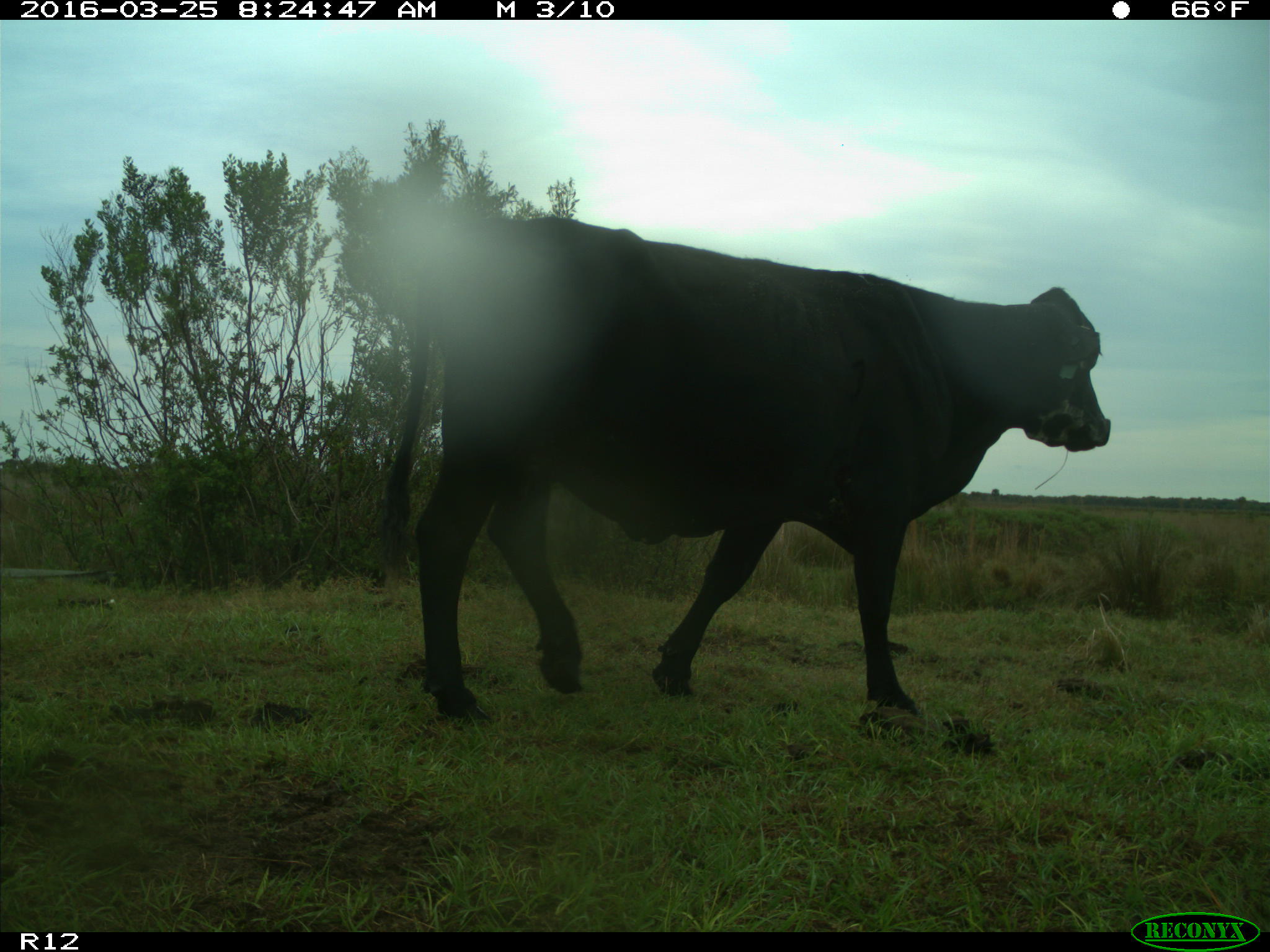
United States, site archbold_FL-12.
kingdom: Animalia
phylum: Chordata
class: Mammalia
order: Artiodactyla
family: Bovidae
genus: Bos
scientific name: Bos taurus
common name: domestic cow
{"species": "Bos taurus (domestic cow)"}